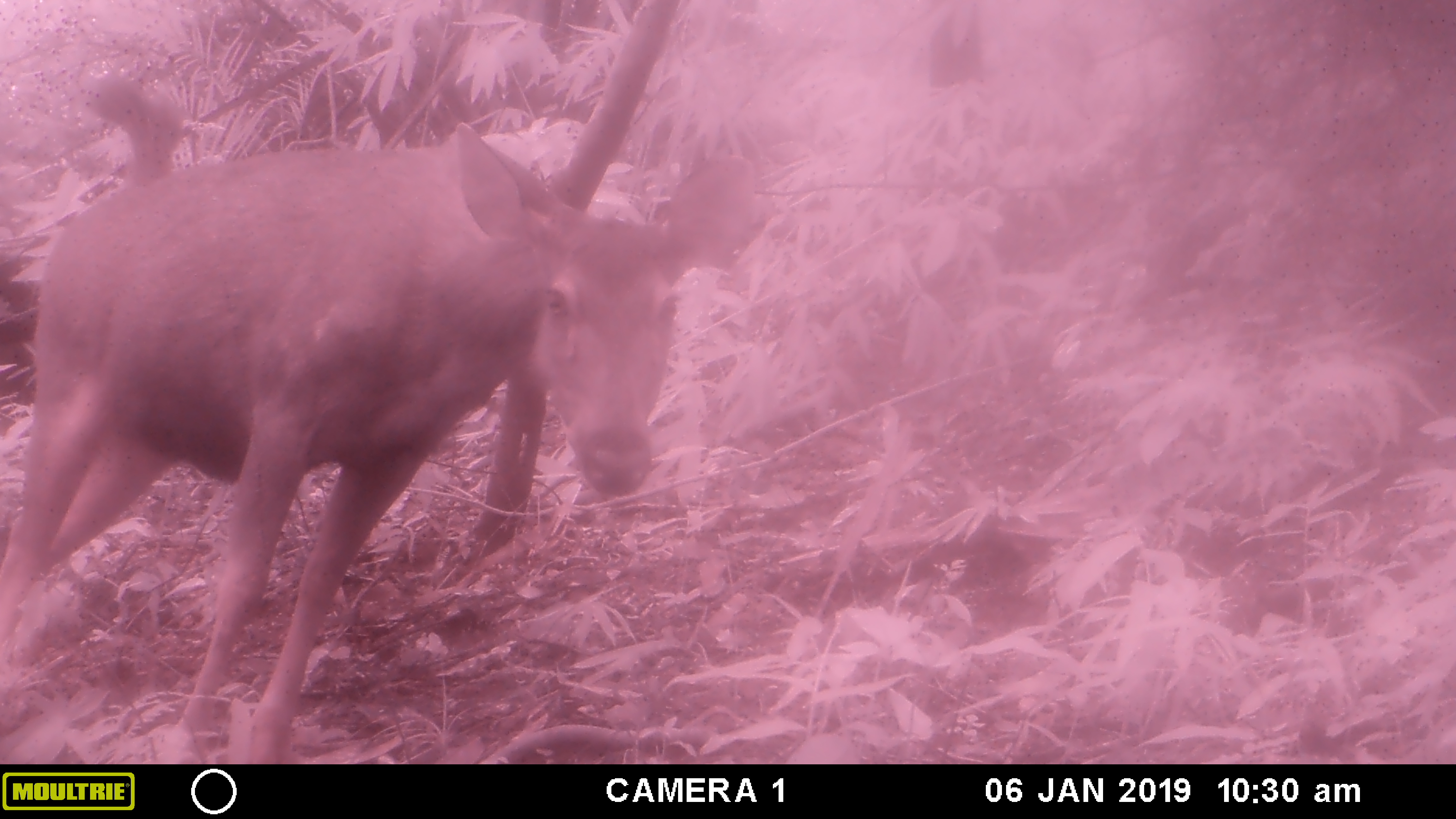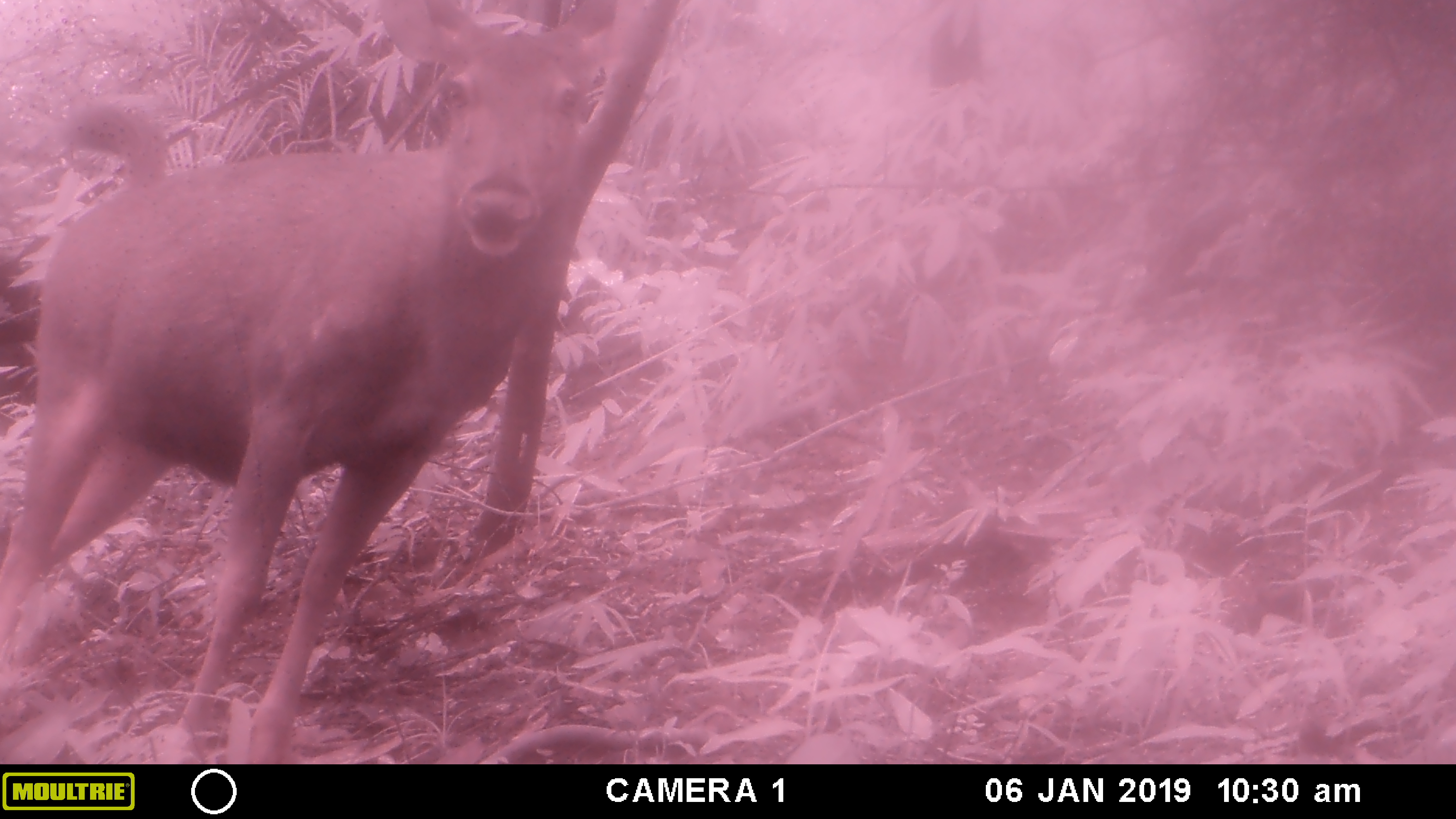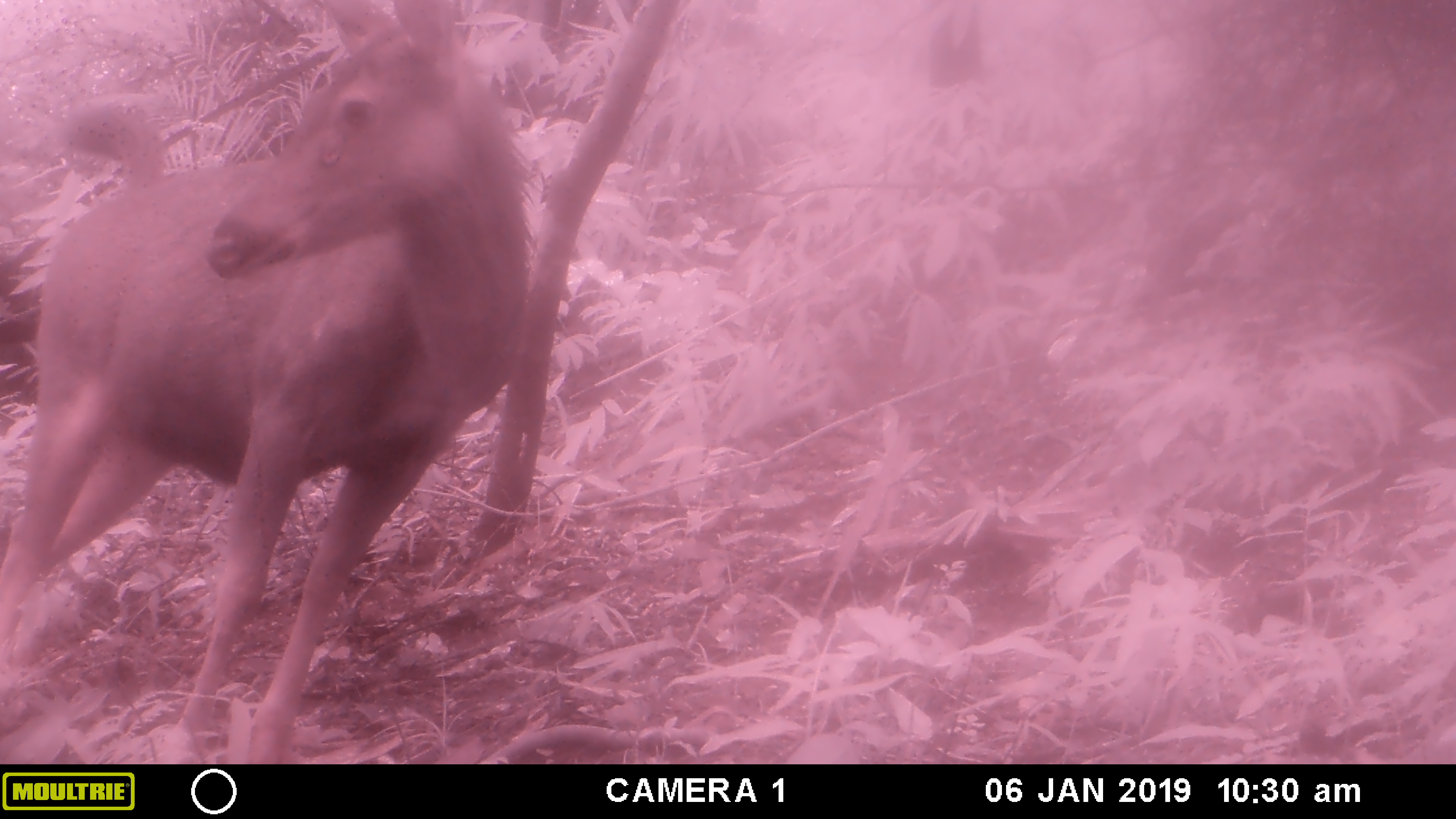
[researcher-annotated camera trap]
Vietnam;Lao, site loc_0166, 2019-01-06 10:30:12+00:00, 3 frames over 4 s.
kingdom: Animalia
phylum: Chordata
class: Mammalia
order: Artiodactyla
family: Cervidae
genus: Rusa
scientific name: Rusa unicolor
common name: sambar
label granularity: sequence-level